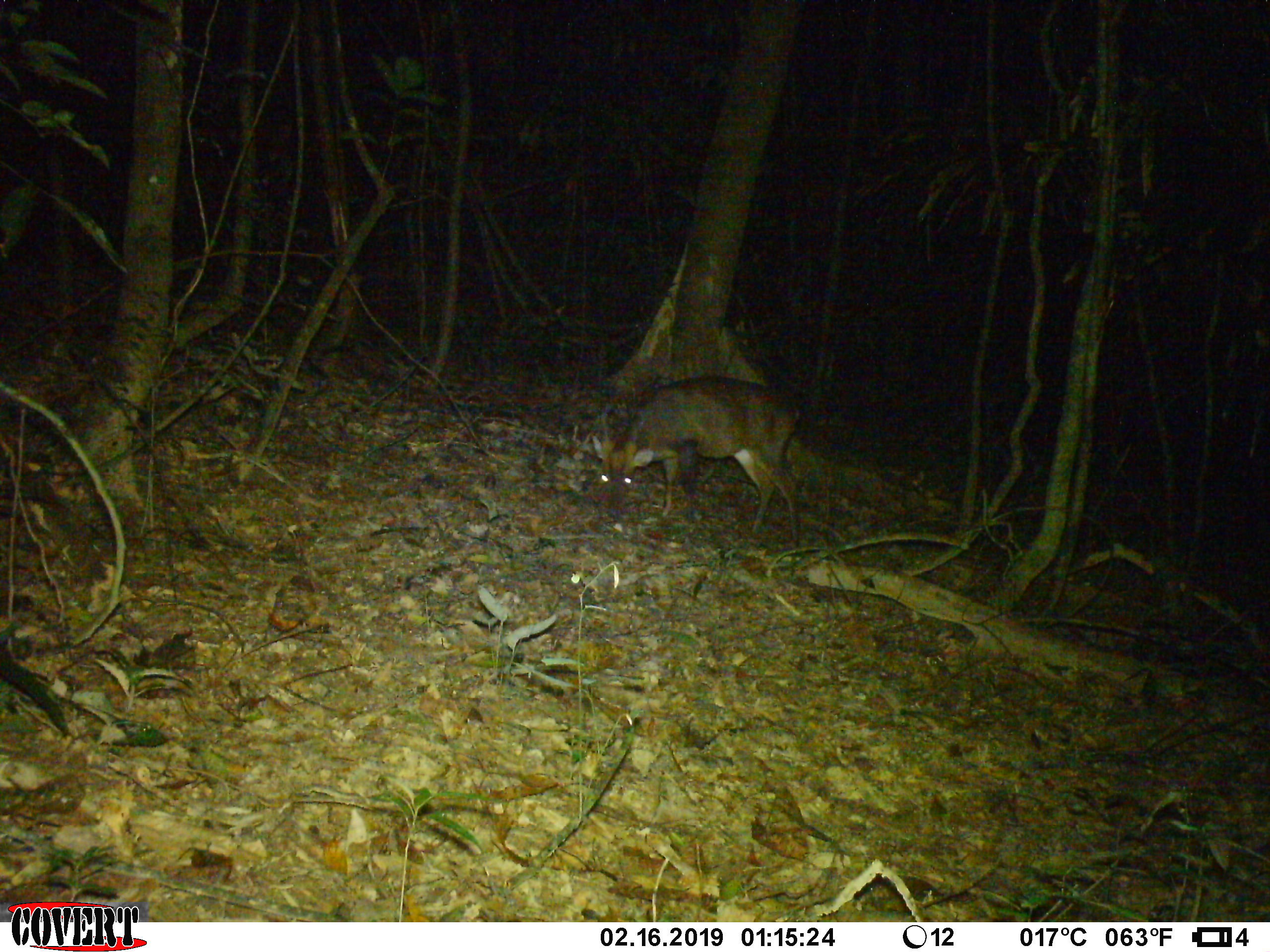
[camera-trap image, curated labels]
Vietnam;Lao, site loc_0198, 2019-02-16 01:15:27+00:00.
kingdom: Animalia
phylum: Chordata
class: Mammalia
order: Artiodactyla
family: Cervidae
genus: Muntiacus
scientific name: Muntiacus vuquangensis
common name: large-antlered muntjac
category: large antlered muntjac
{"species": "large antlered muntjac (large-antlered muntjac) (Muntiacus vuquangensis)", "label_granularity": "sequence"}